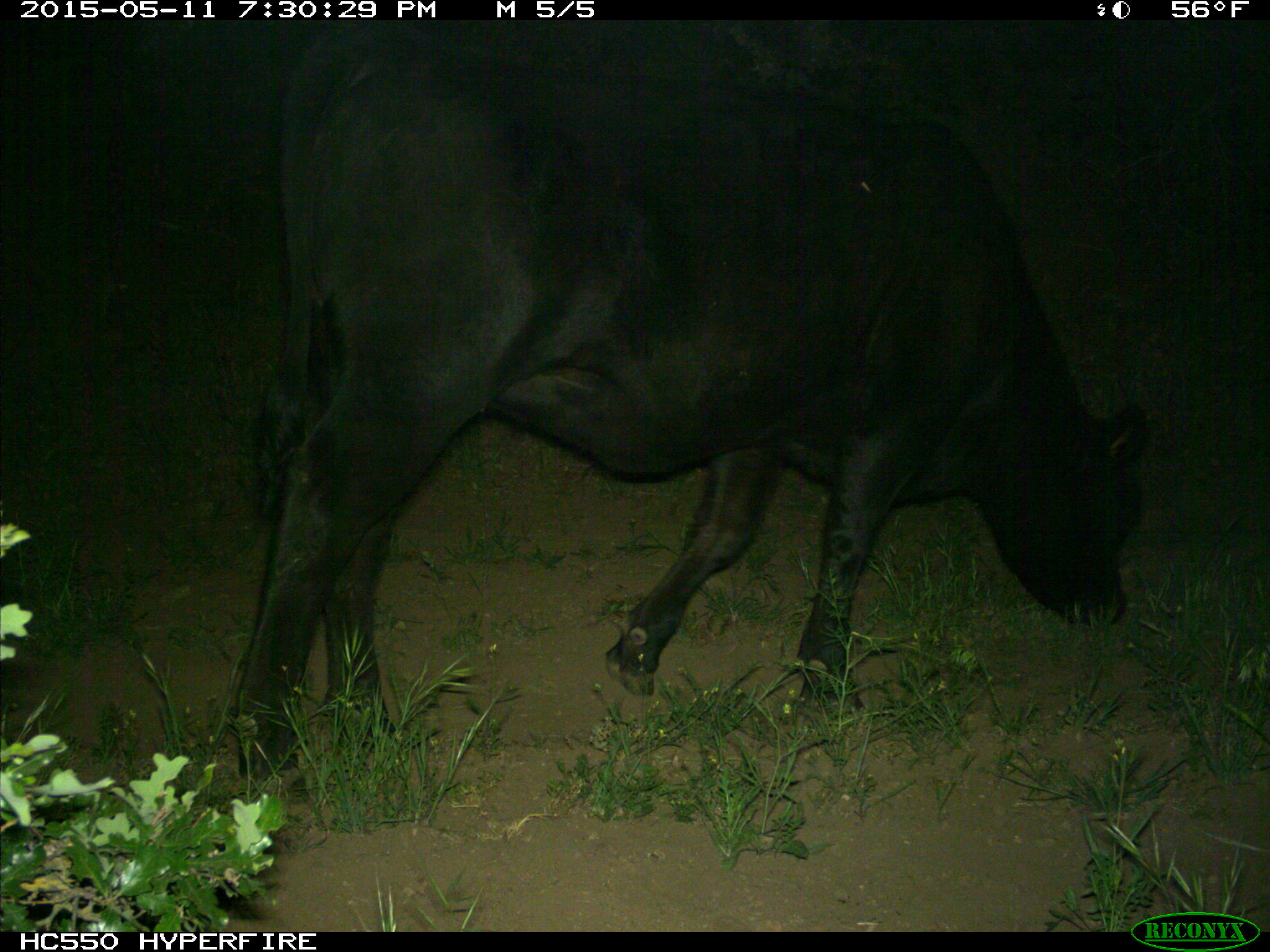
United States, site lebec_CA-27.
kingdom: Animalia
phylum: Chordata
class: Mammalia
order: Artiodactyla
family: Bovidae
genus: Bos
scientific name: Bos taurus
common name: domestic cow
Bos taurus (domestic cow).